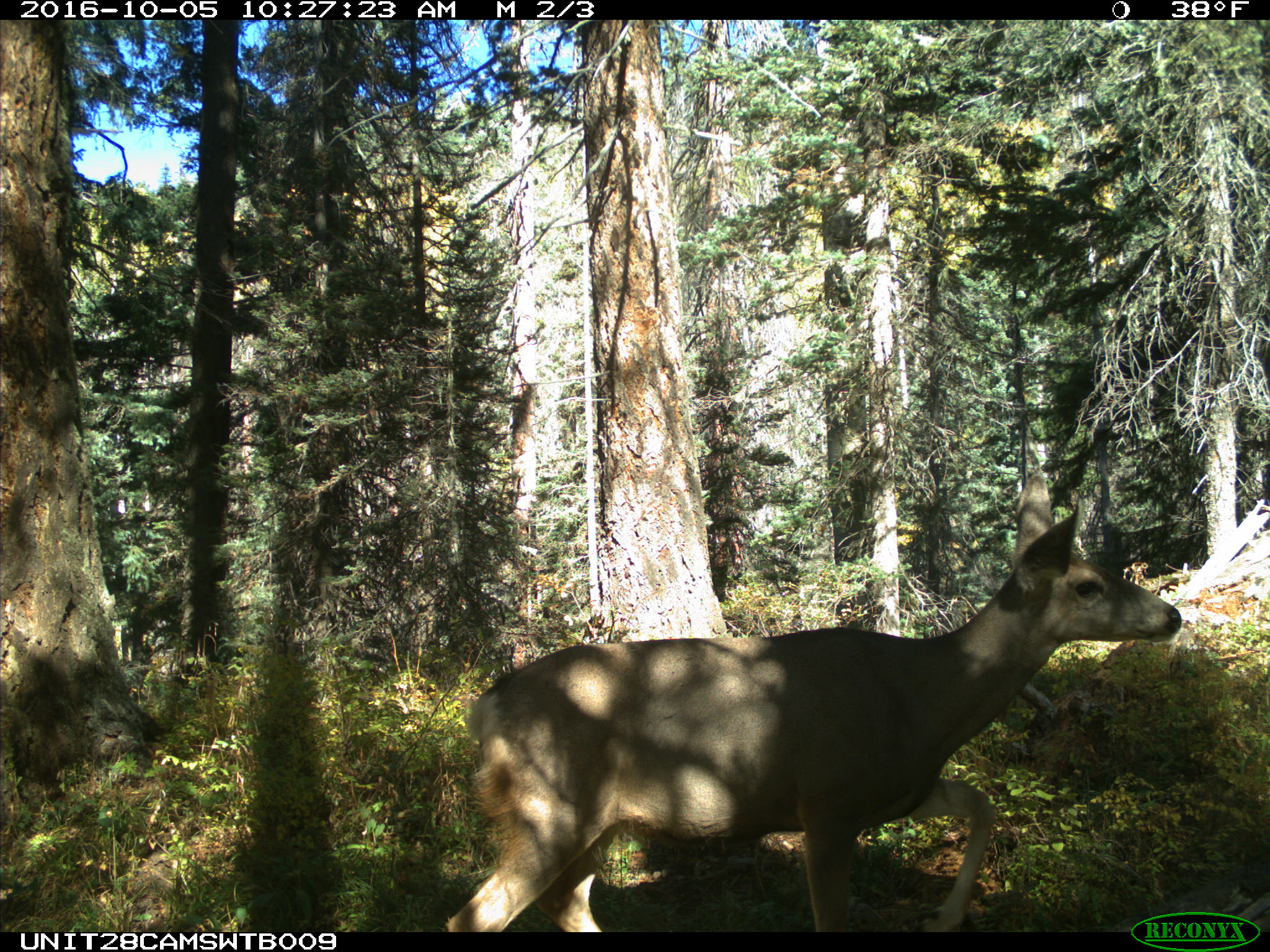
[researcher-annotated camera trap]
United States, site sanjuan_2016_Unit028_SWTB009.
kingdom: Animalia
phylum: Chordata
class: Mammalia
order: Artiodactyla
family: Cervidae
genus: Odocoileus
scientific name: Odocoileus hemionus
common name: mule deer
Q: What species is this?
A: Odocoileus hemionus (mule deer).